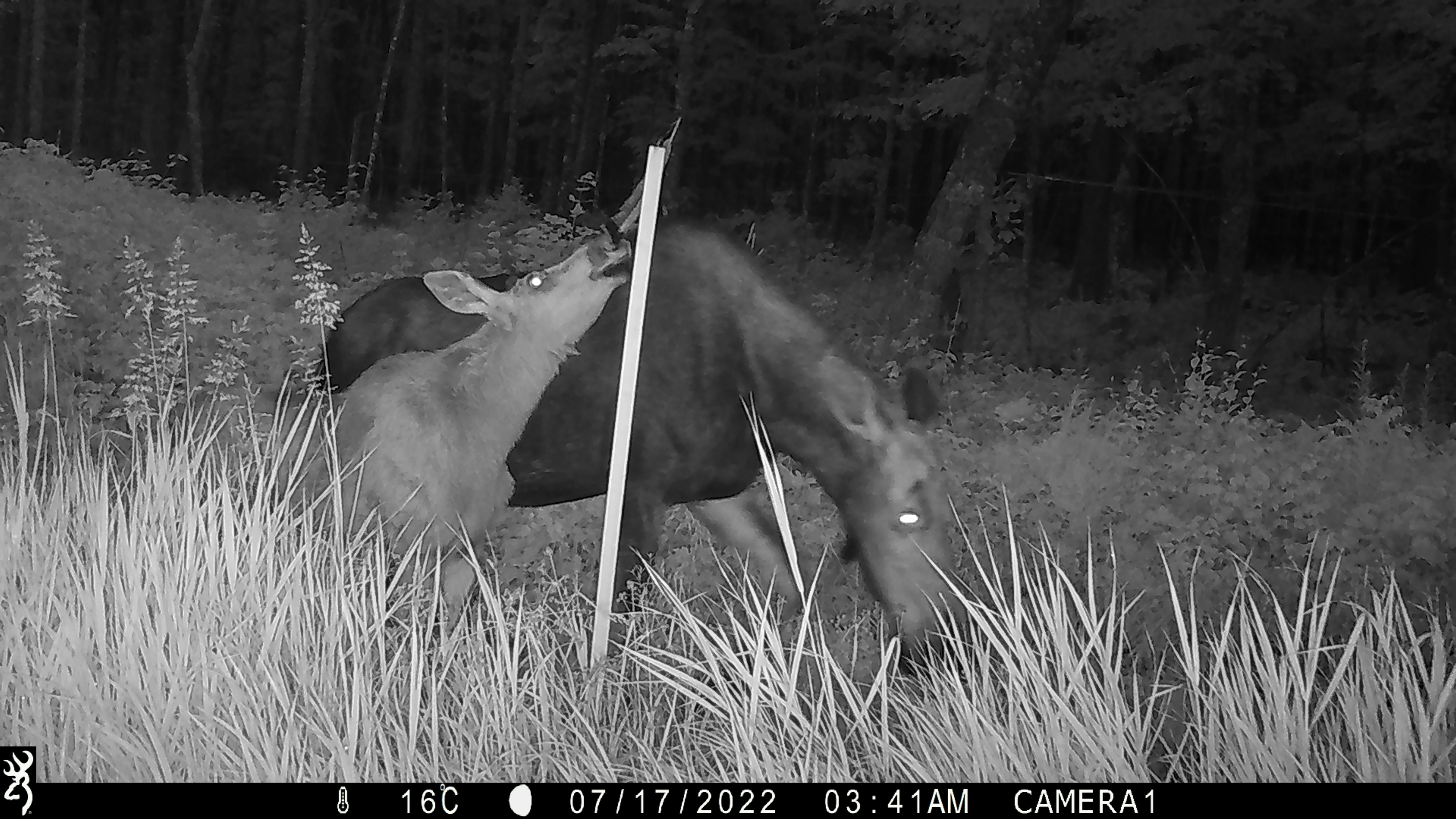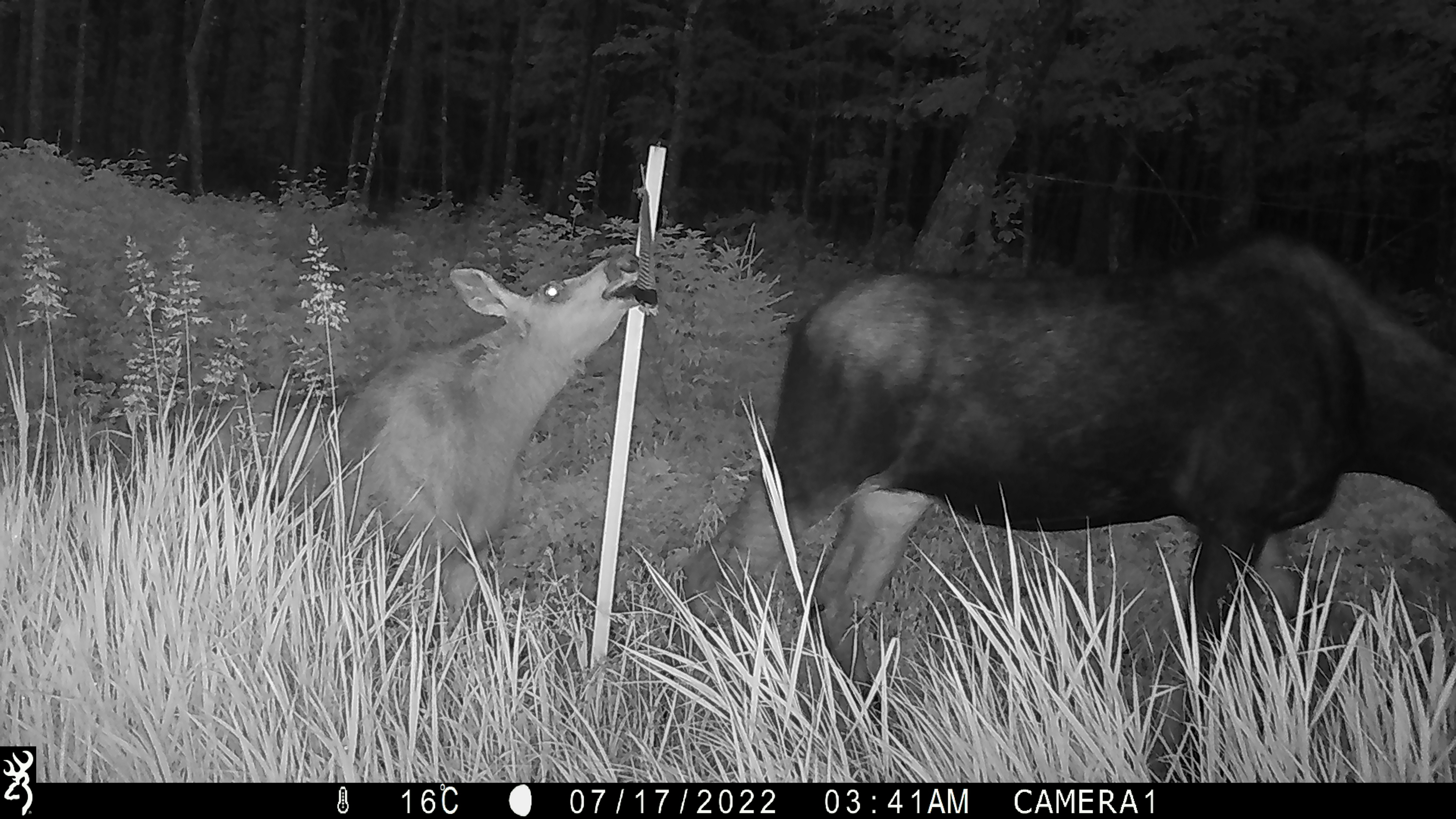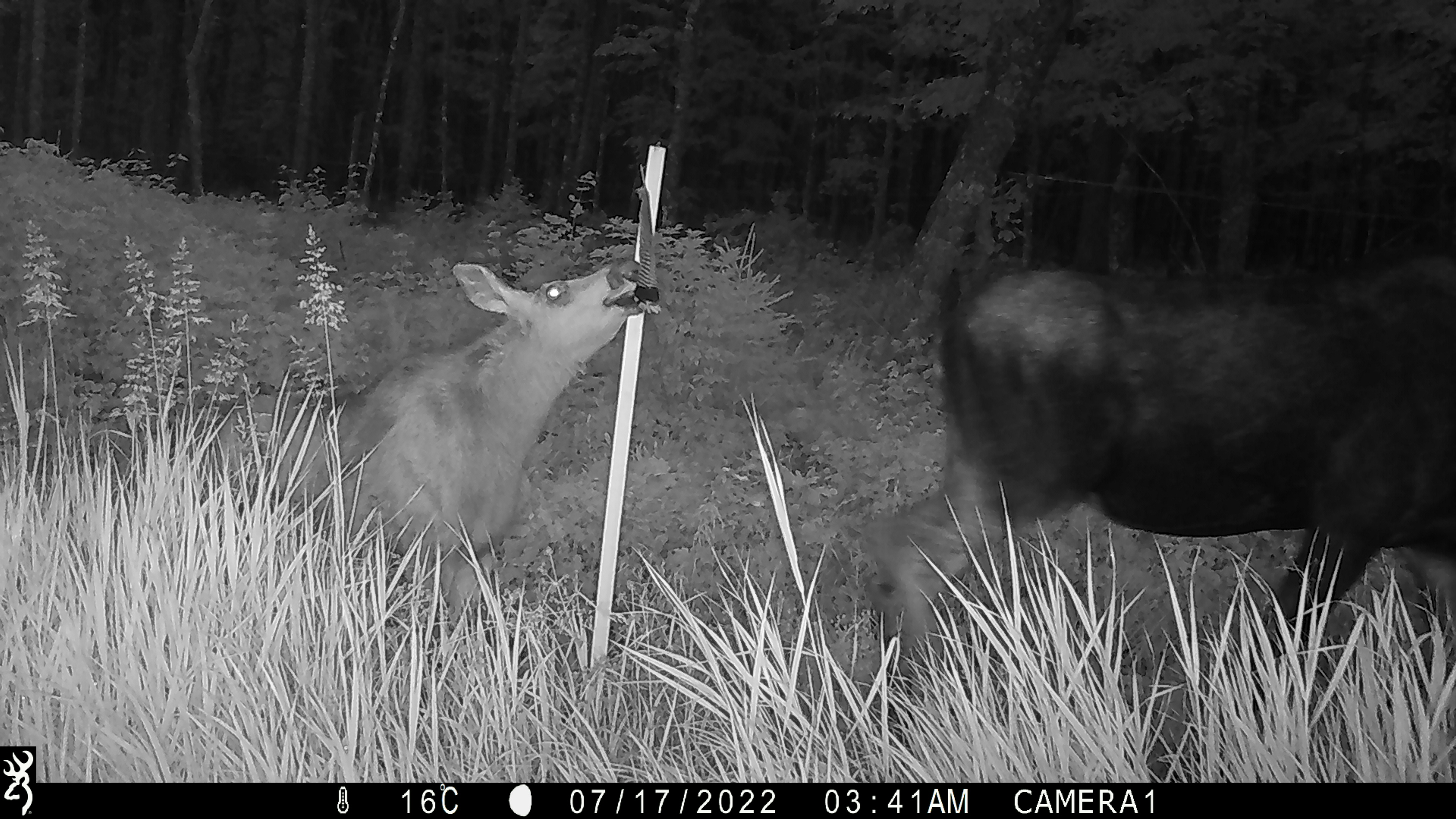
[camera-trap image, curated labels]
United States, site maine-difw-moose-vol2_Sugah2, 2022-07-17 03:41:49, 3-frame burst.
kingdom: Animalia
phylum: Chordata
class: Mammalia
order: Artiodactyla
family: Cervidae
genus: Alces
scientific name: Alces alces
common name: moose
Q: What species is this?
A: Moose (Alces alces).